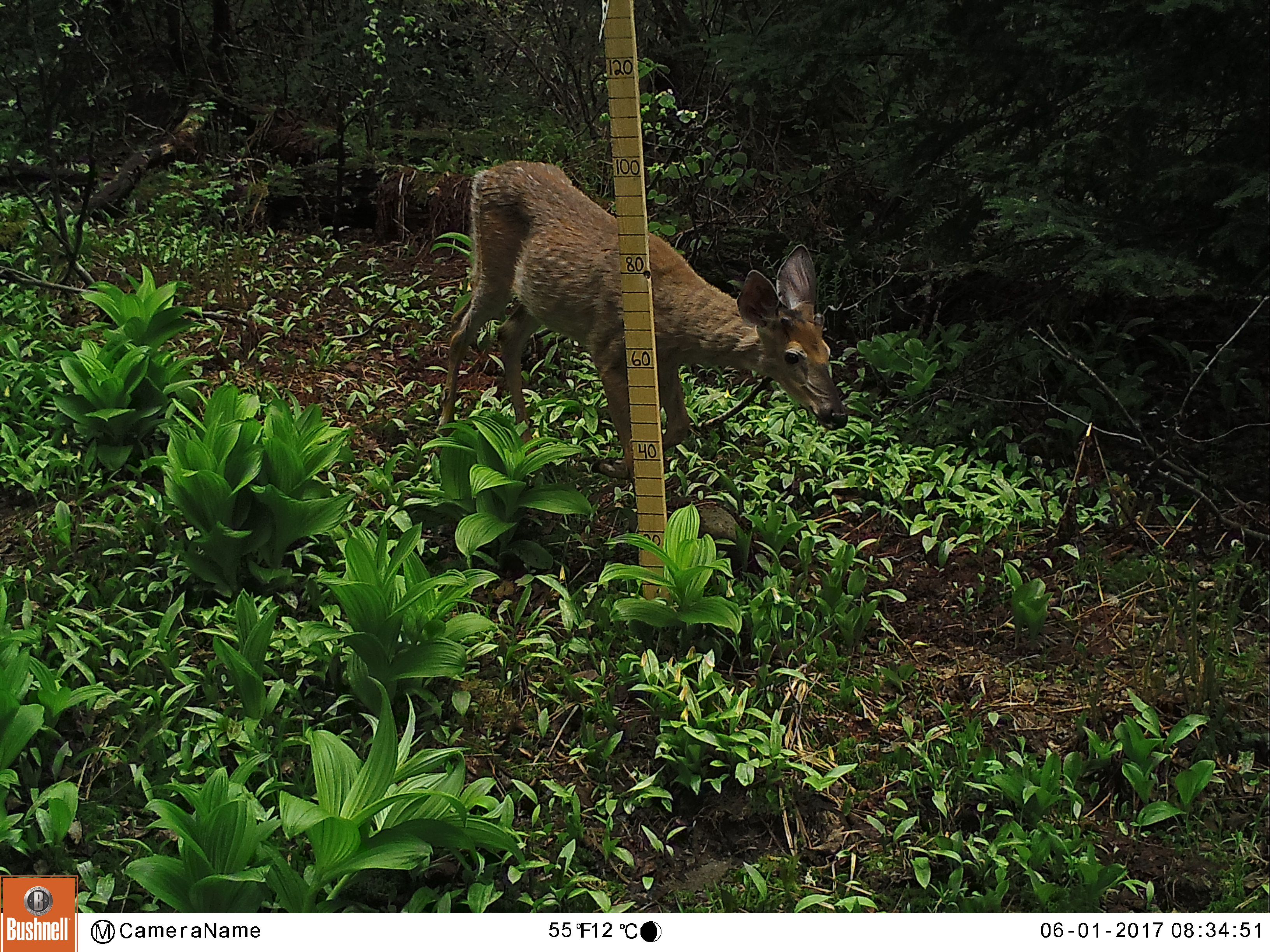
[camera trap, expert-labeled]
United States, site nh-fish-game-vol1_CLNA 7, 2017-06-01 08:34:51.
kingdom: Animalia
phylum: Chordata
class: Mammalia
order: Artiodactyla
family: Cervidae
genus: Odocoileus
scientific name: Odocoileus virginianus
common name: white-tailed deer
White-tailed deer (Odocoileus virginianus).